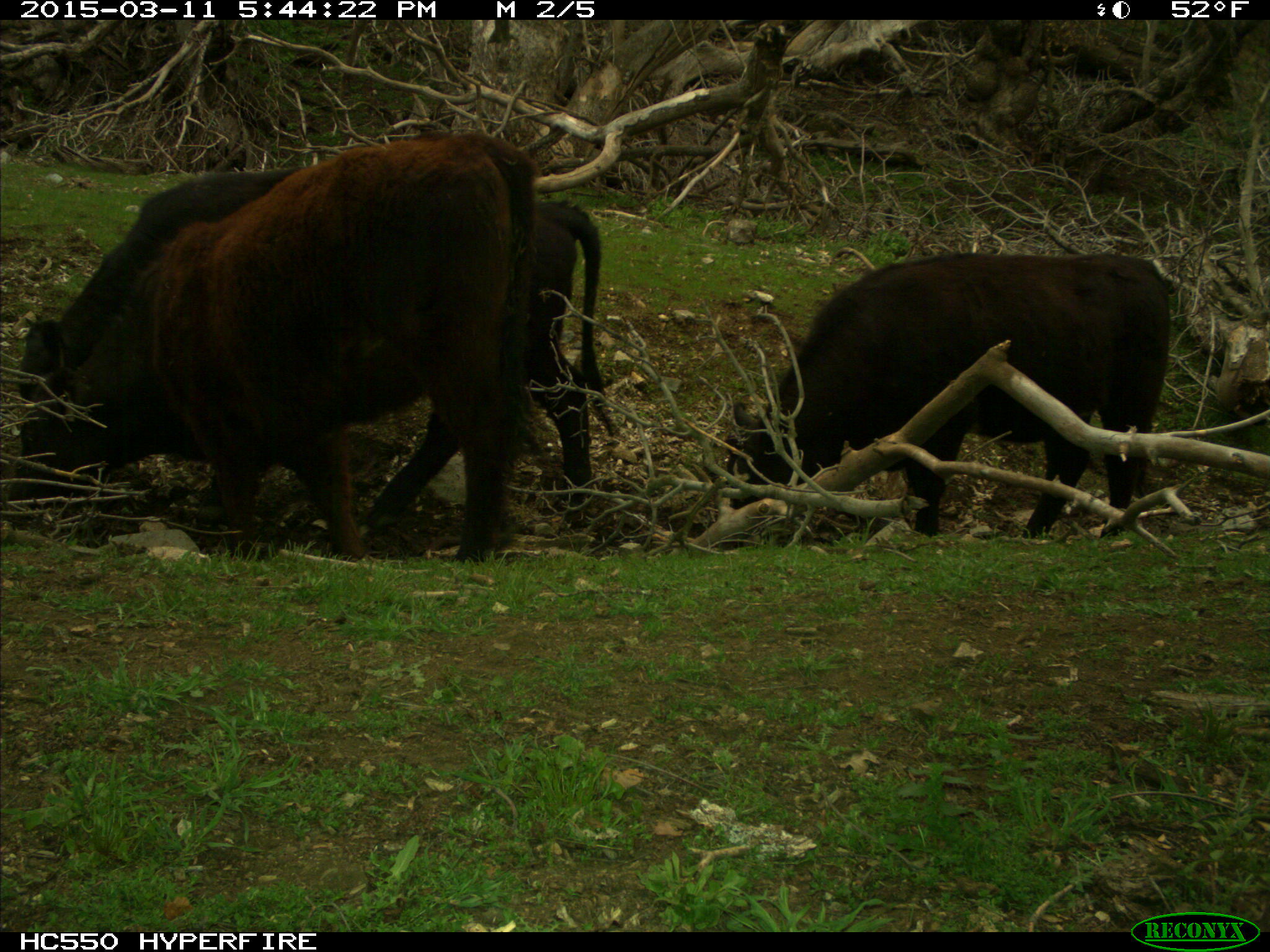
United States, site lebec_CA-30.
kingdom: Animalia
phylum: Chordata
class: Mammalia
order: Artiodactyla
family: Bovidae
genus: Bos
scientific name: Bos taurus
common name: domestic cow